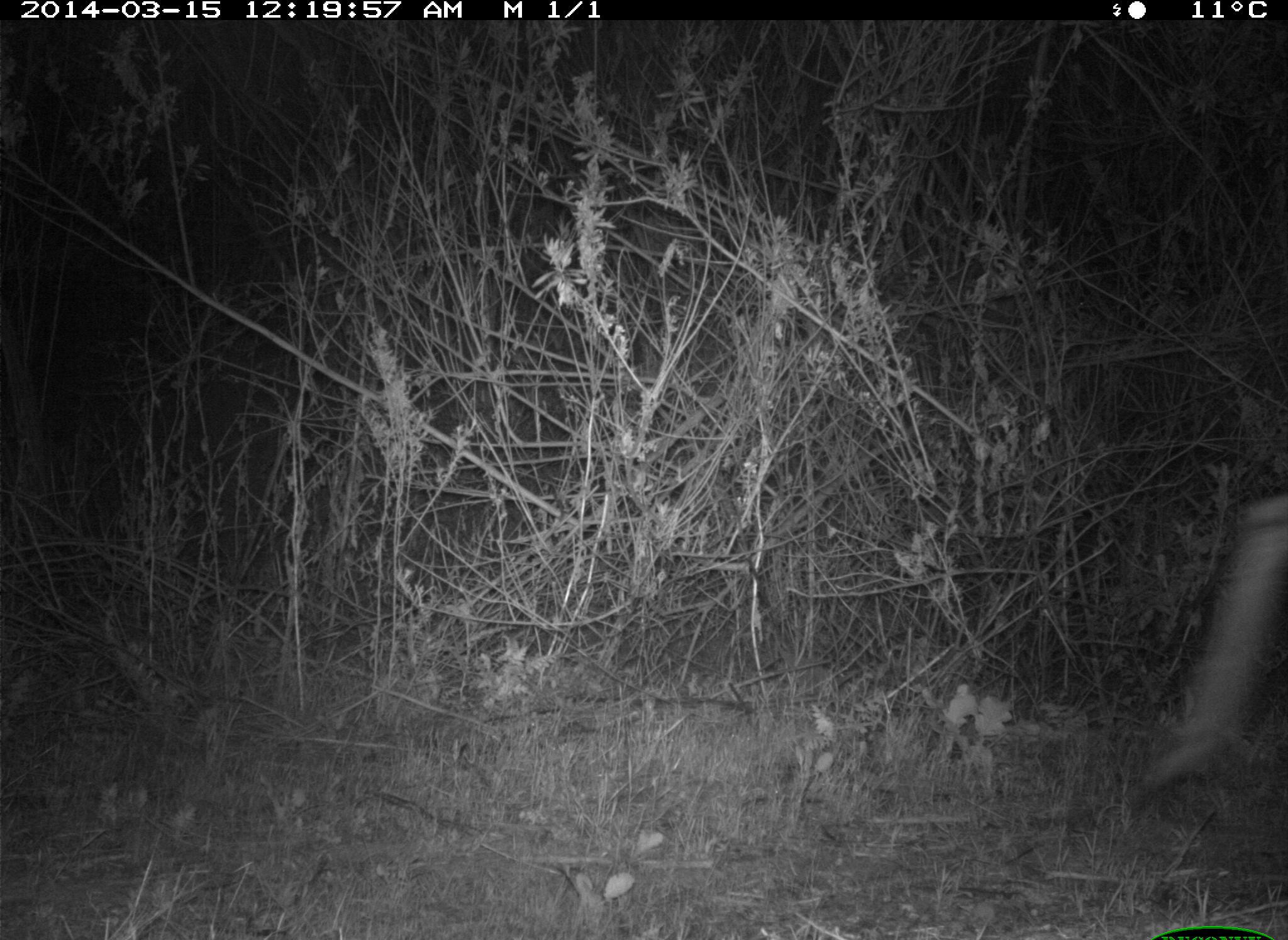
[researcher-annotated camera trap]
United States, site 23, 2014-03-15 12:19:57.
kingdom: Animalia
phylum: Chordata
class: Mammalia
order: Artiodactyla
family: Cervidae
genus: Odocoileus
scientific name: Odocoileus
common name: deer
Deer (Odocoileus).